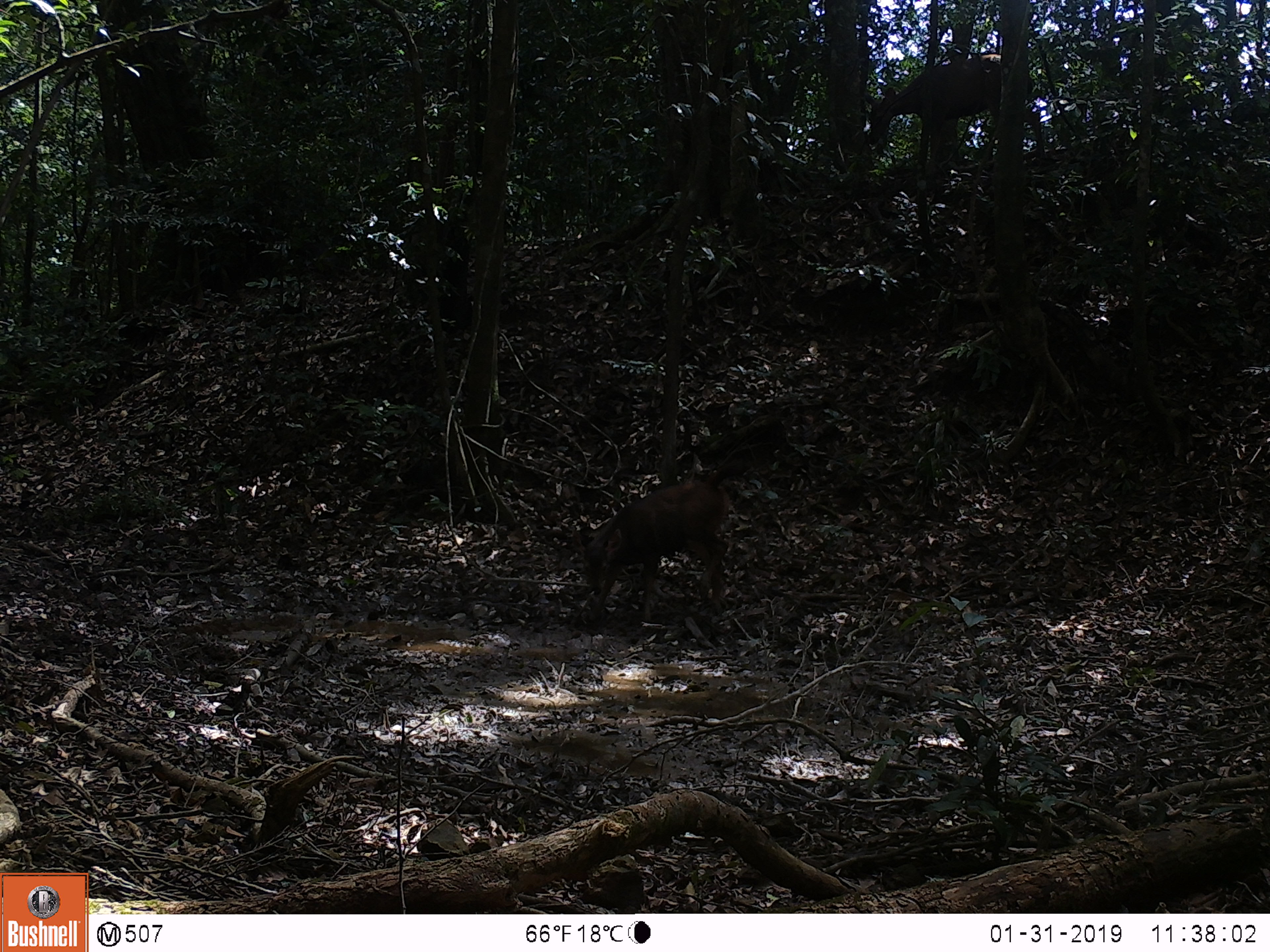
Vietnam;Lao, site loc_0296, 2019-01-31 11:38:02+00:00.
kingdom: Animalia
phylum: Chordata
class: Mammalia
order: Artiodactyla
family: Cervidae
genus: Rusa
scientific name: Rusa unicolor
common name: sambar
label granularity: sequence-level